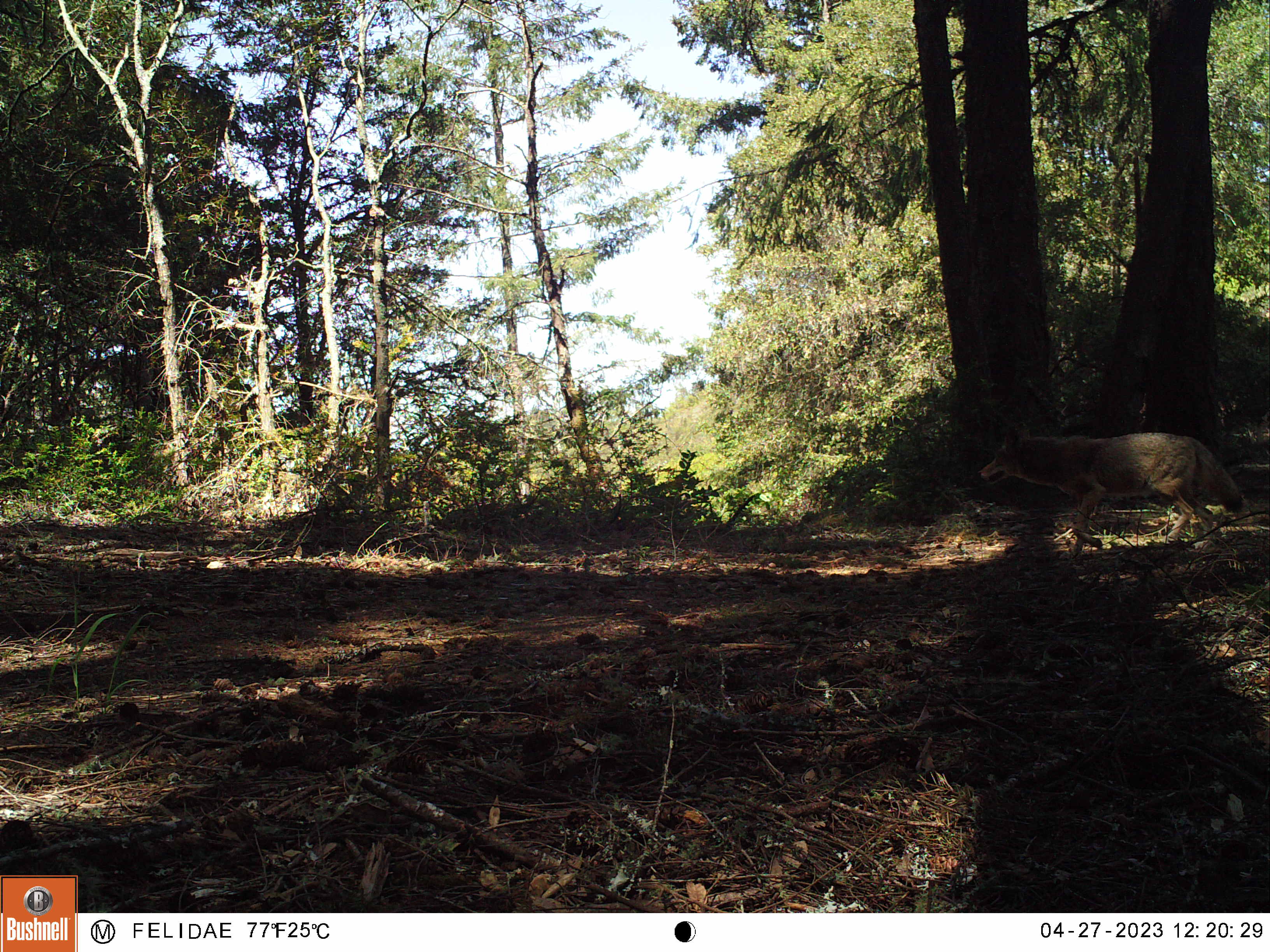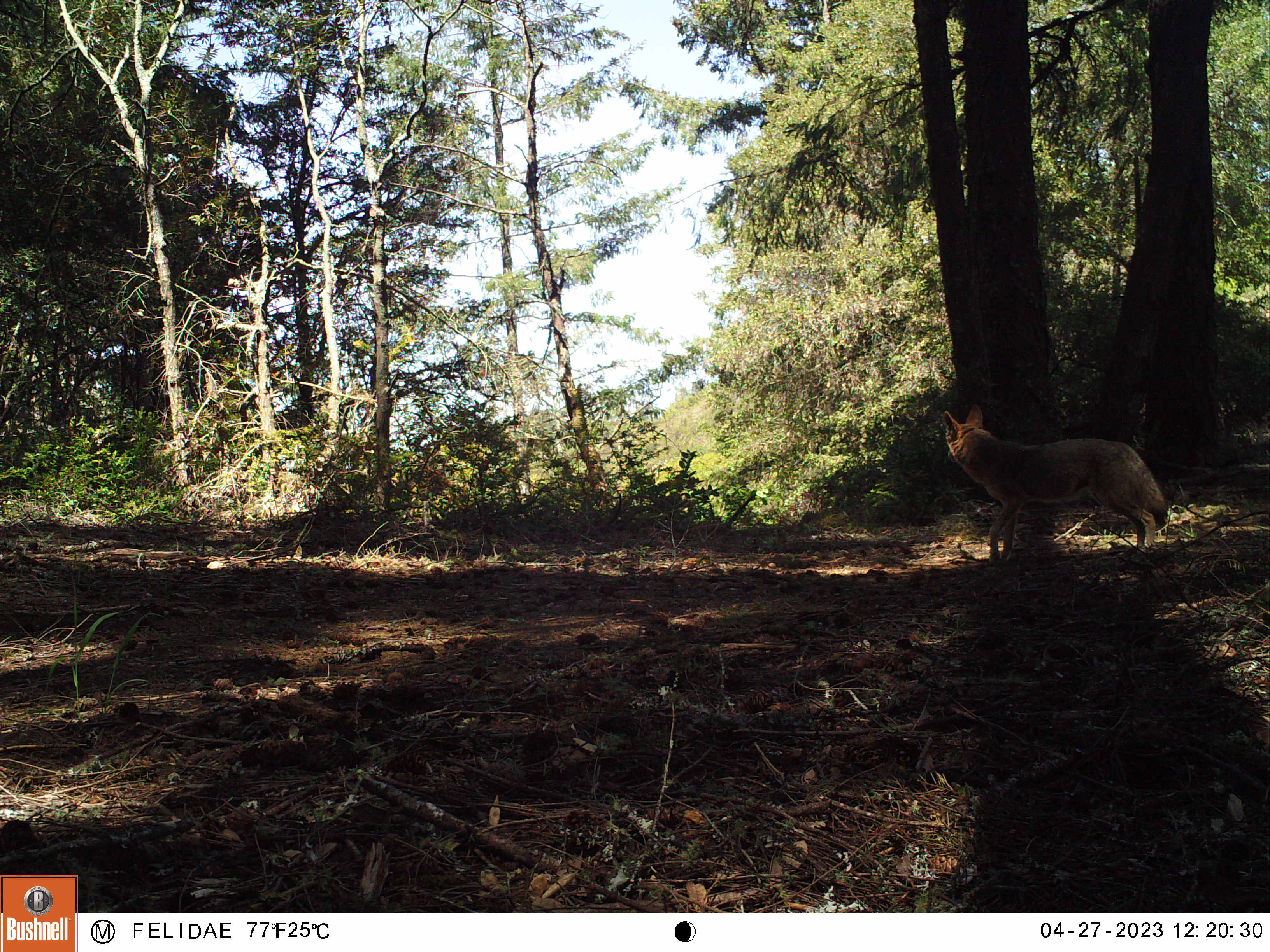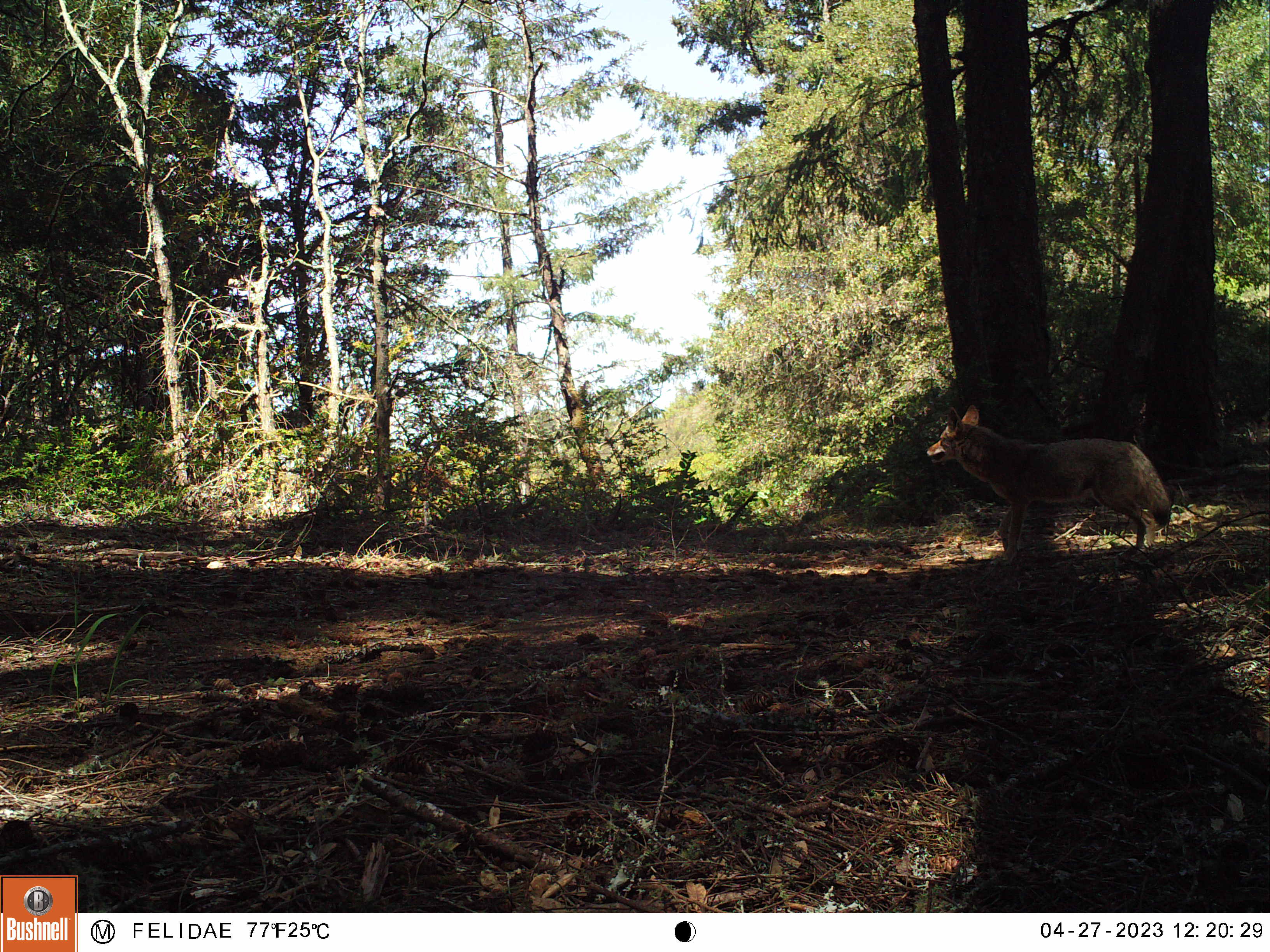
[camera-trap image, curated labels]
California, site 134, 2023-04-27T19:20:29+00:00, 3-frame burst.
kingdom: Animalia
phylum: Chordata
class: Mammalia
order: Carnivora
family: Canidae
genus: Canis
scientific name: Canis latrans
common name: coyote